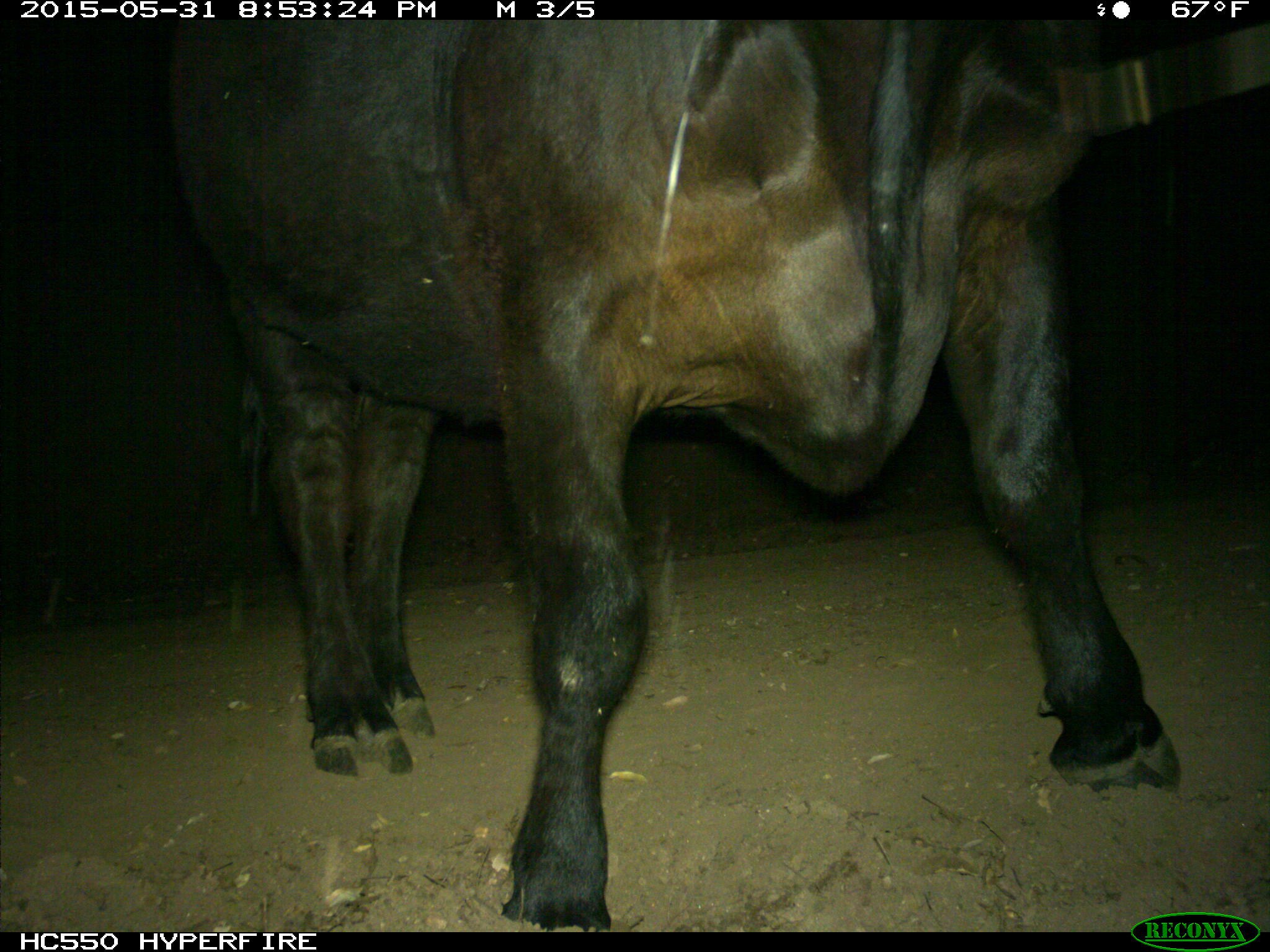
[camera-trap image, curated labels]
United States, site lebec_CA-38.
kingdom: Animalia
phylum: Chordata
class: Mammalia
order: Artiodactyla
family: Bovidae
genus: Bos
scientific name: Bos taurus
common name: domestic cow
Bos taurus (domestic cow).